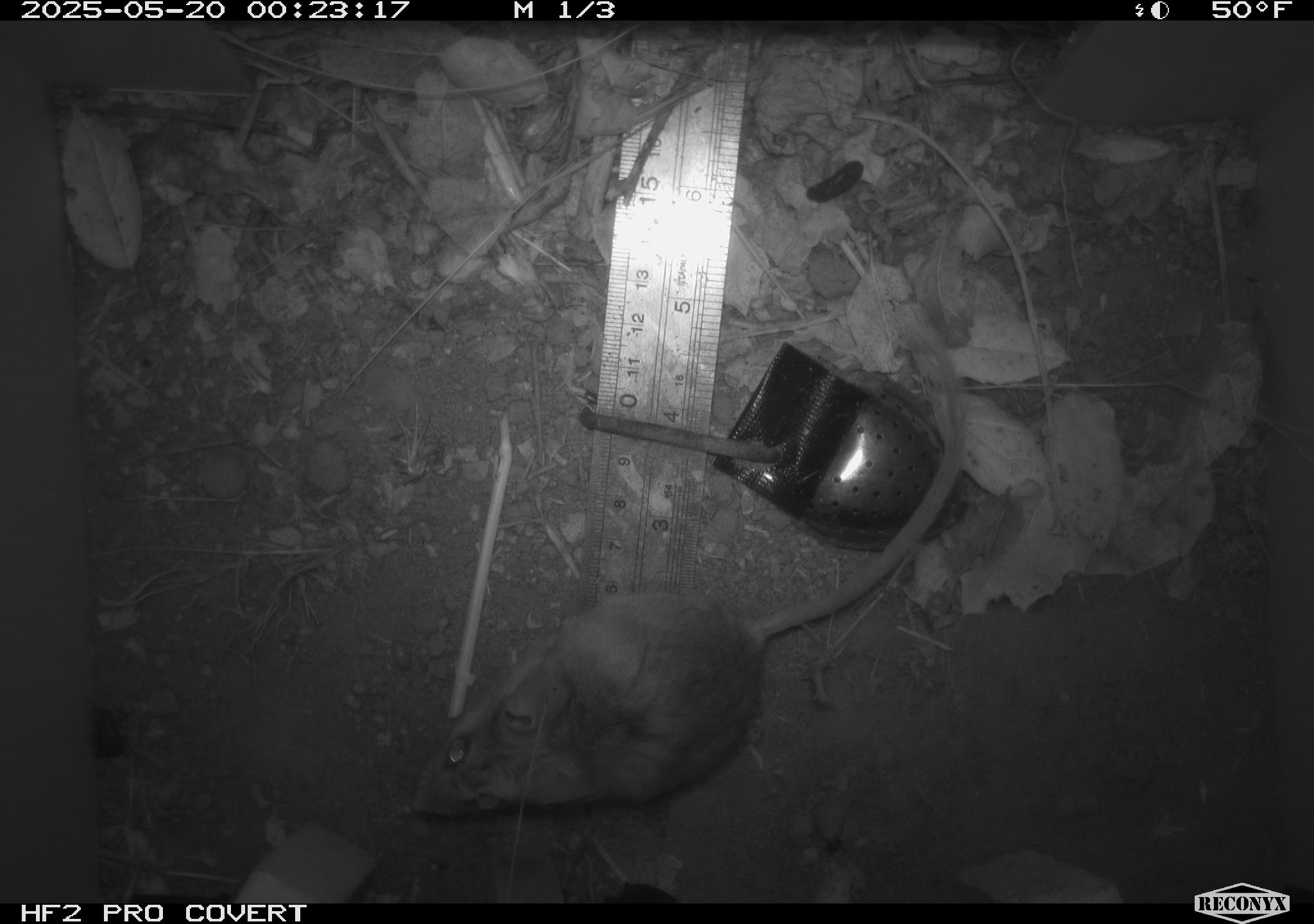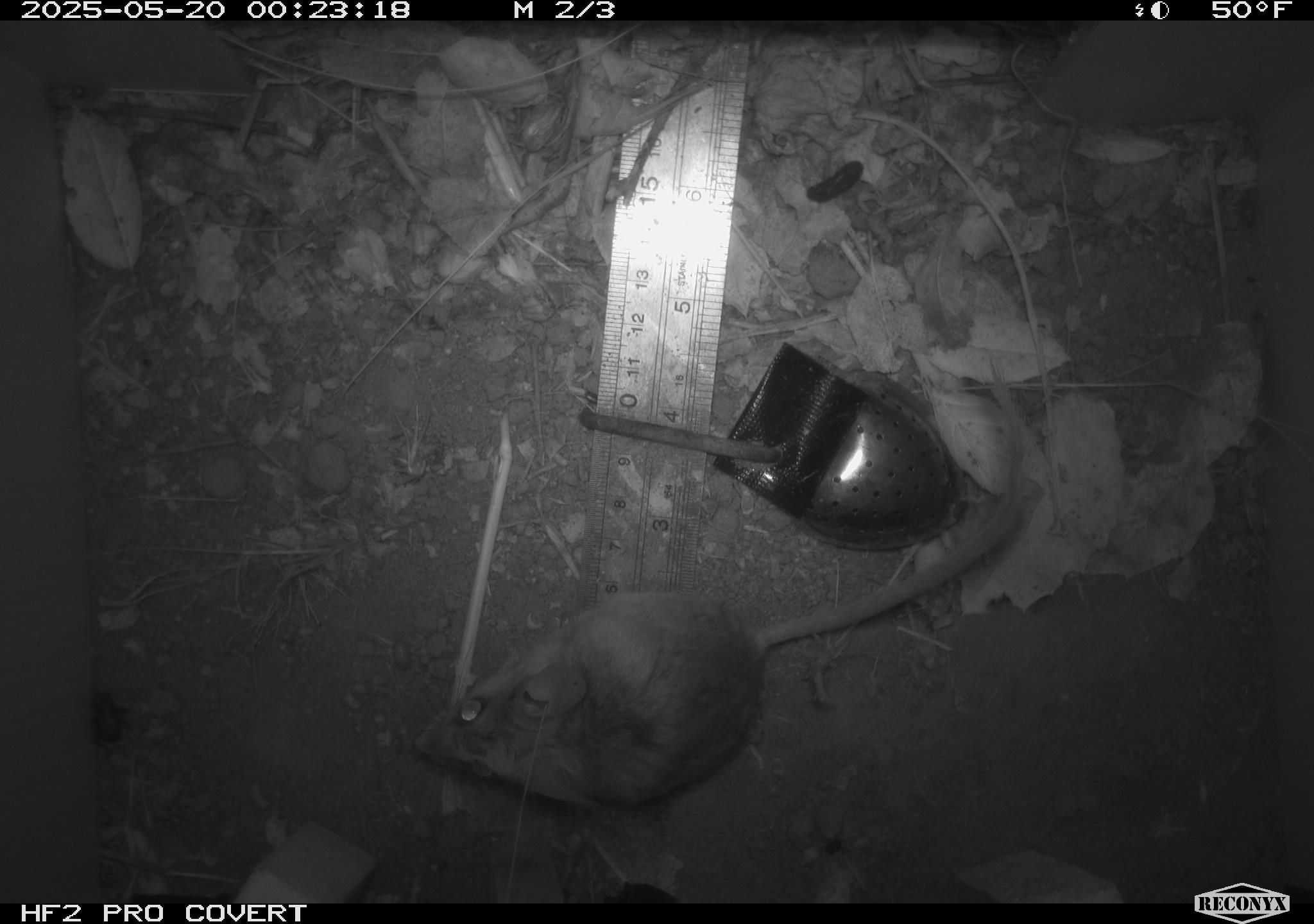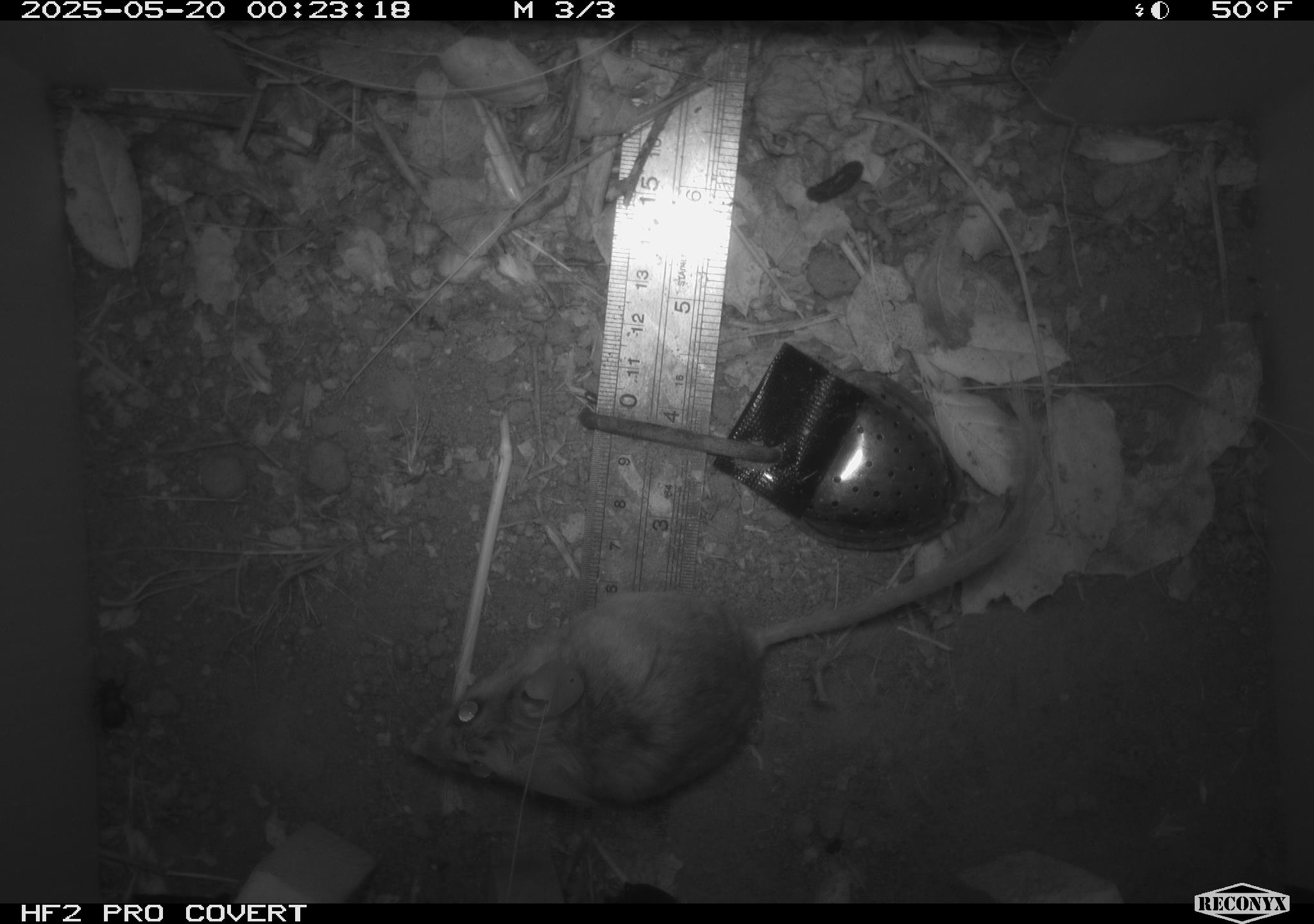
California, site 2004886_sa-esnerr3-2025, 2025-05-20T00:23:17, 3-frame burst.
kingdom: Animalia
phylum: Chordata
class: Mammalia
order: Rodentia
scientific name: Rodentia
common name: rodent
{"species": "rodent (Rodentia)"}